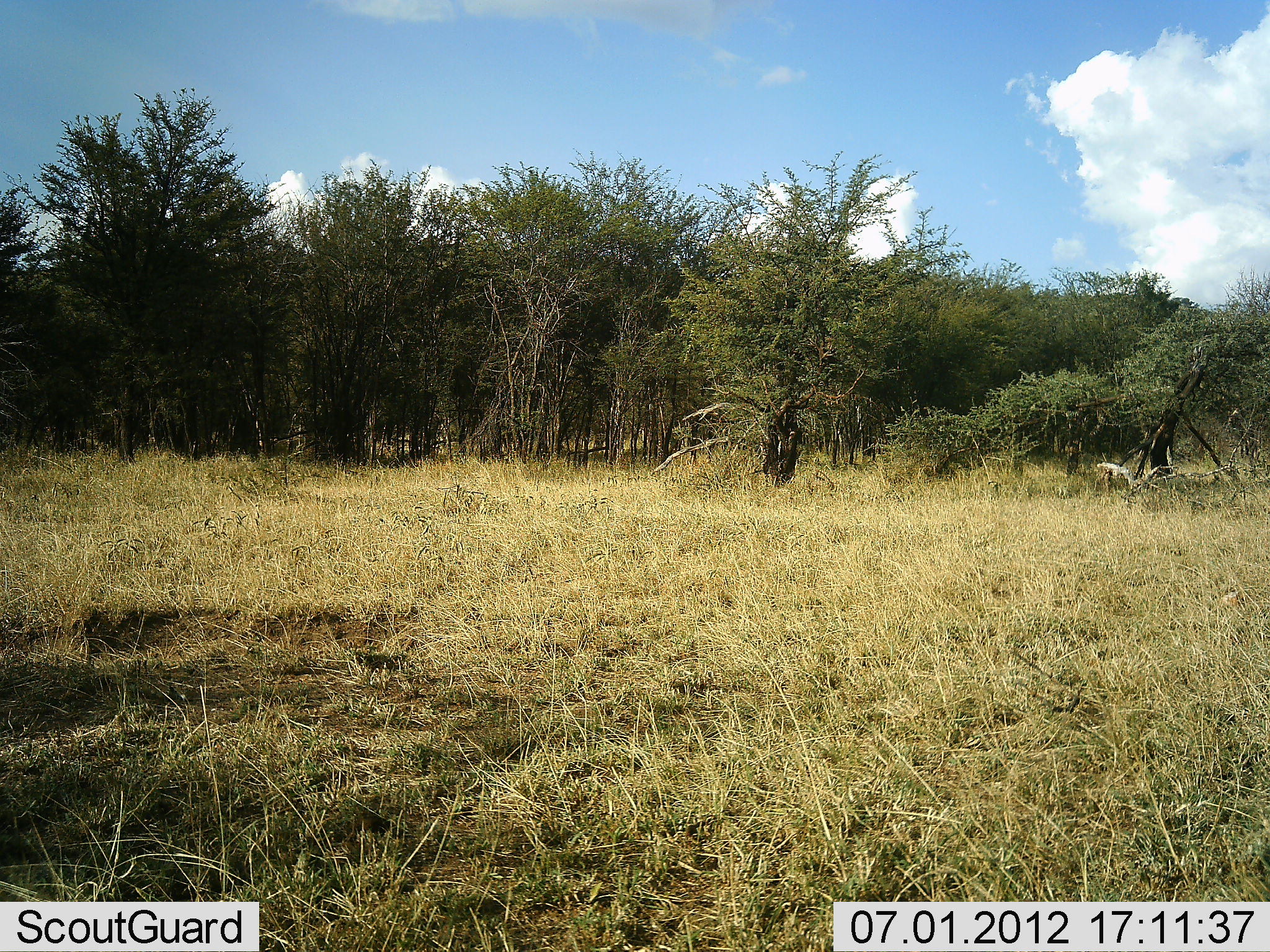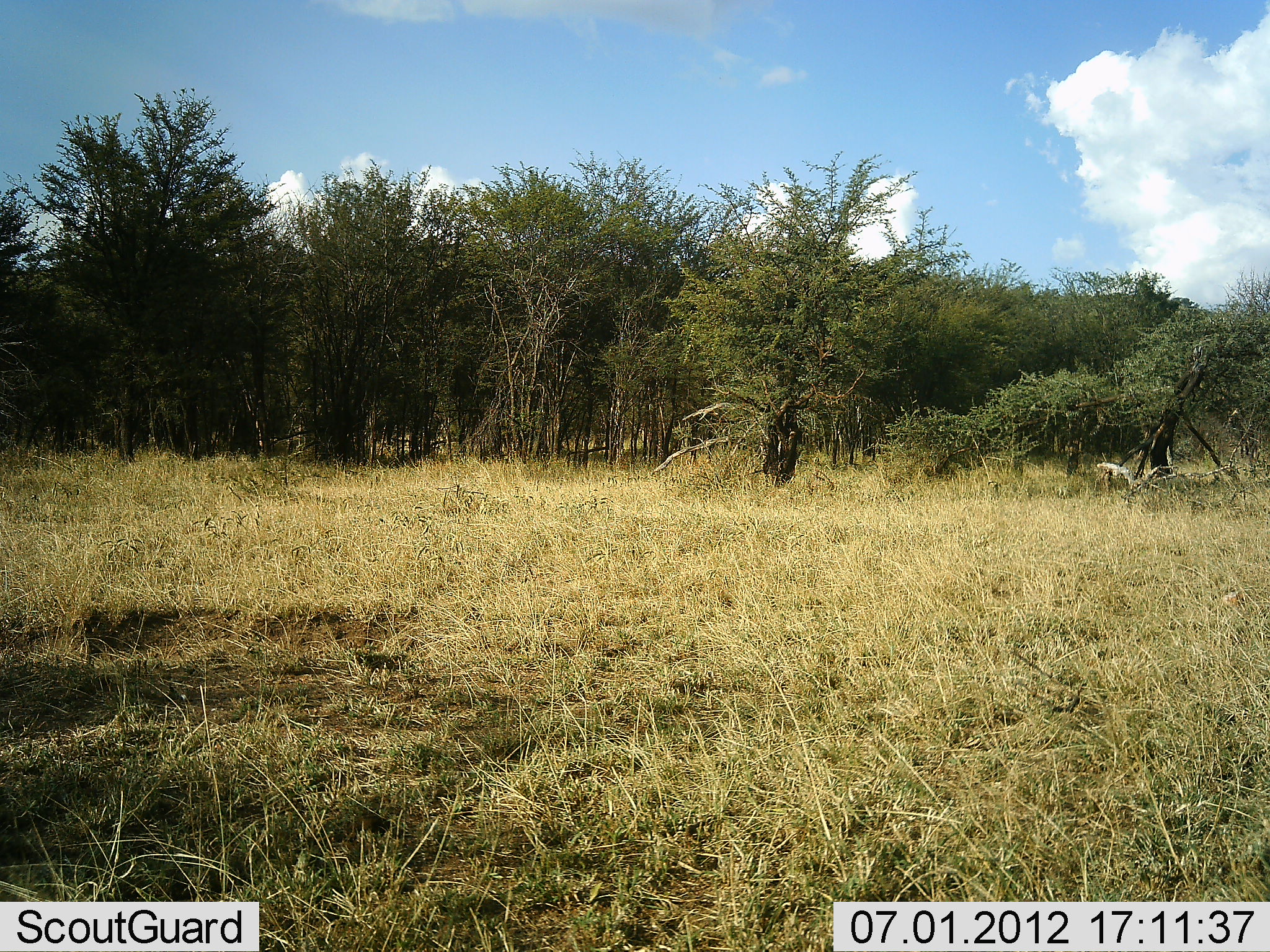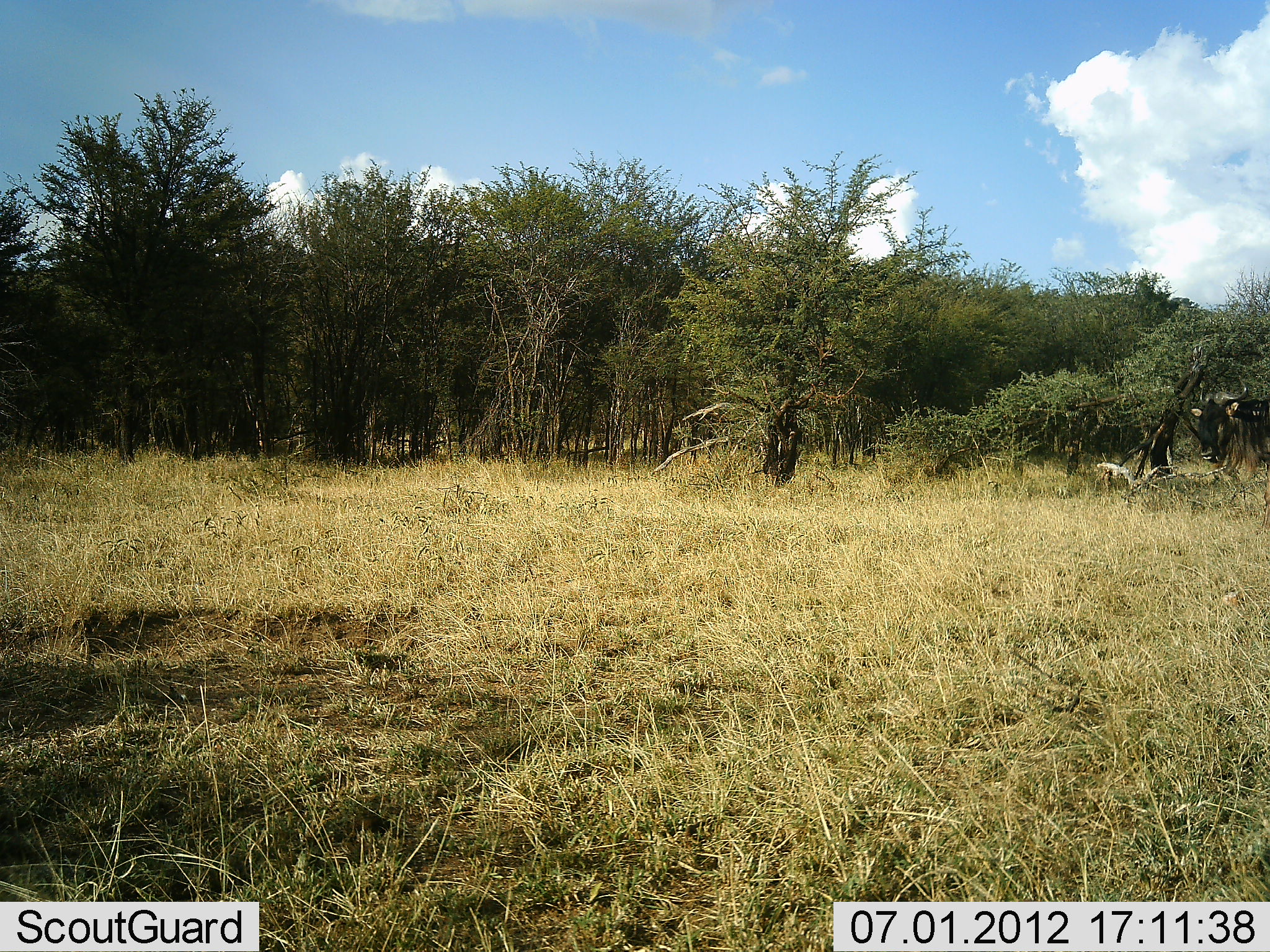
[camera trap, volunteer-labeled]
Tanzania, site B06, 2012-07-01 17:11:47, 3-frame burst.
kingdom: Animalia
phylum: Chordata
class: Mammalia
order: Artiodactyla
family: Bovidae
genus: Connochaetes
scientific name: Connochaetes taurinus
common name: blue wildebeest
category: wildebeest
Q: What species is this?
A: Wildebeest (blue wildebeest) (Connochaetes taurinus).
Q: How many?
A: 1.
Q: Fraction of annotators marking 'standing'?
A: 10%.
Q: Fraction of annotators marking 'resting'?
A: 0%.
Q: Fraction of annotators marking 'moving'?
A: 90%.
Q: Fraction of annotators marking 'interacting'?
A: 0%.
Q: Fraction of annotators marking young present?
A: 0%.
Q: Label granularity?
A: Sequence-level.